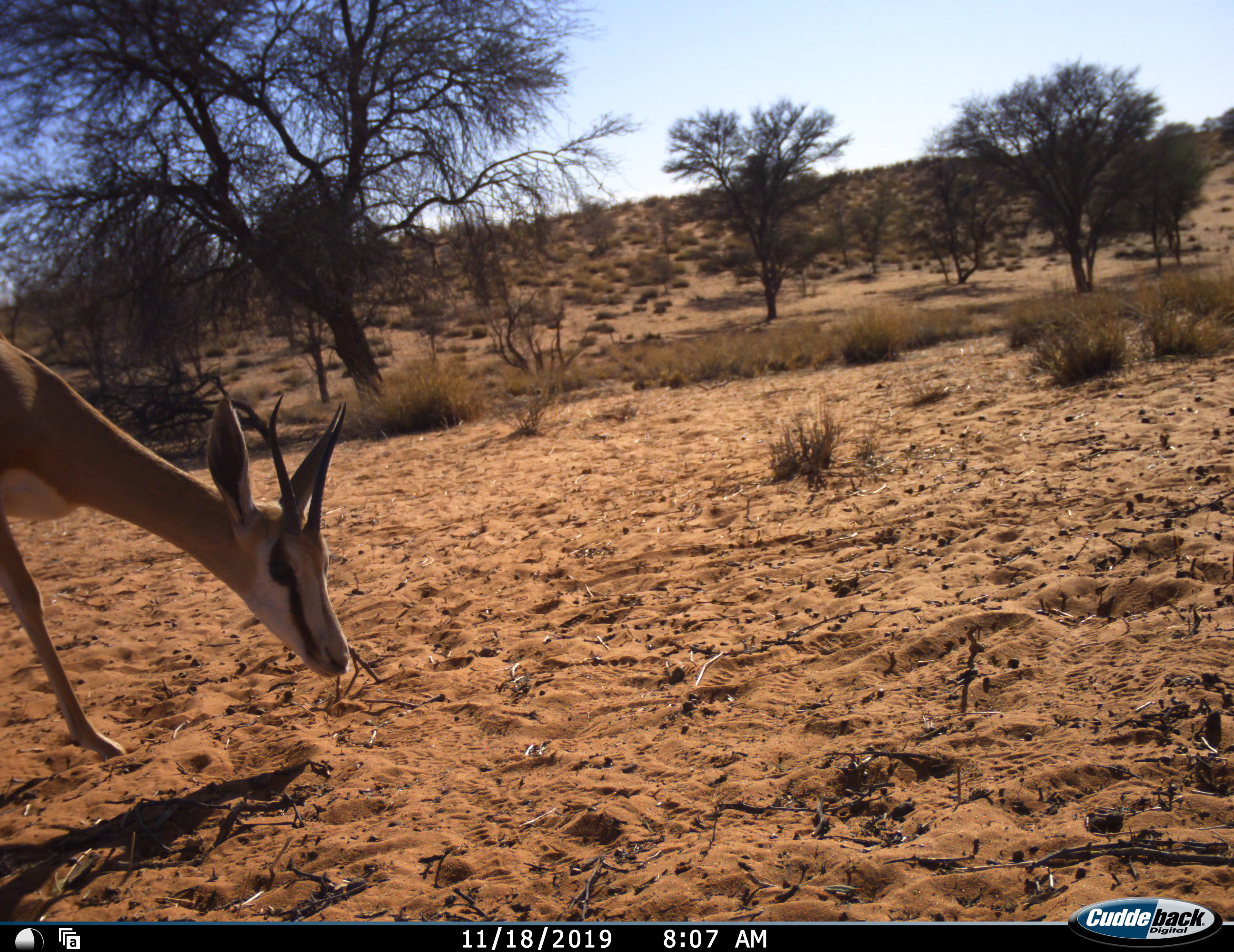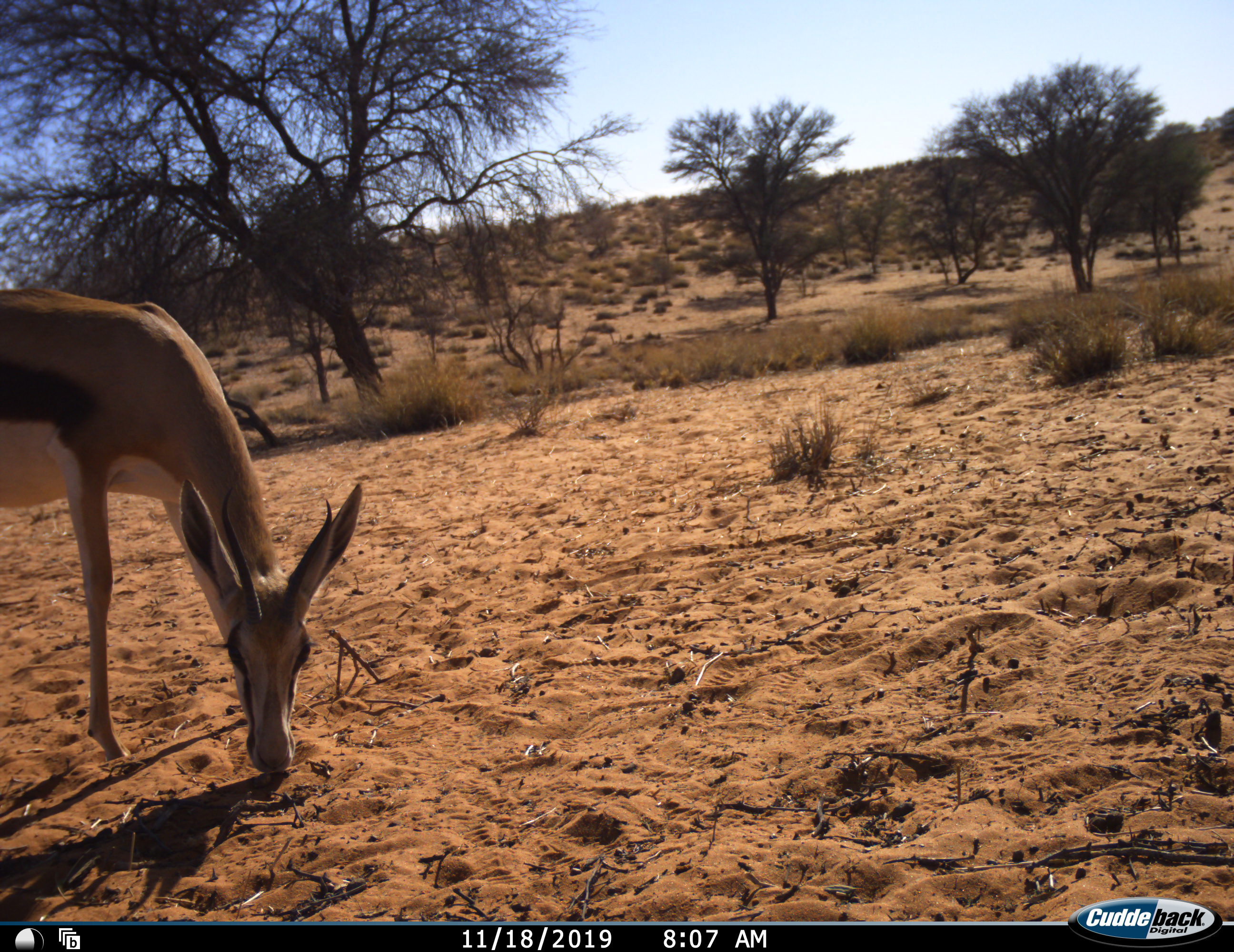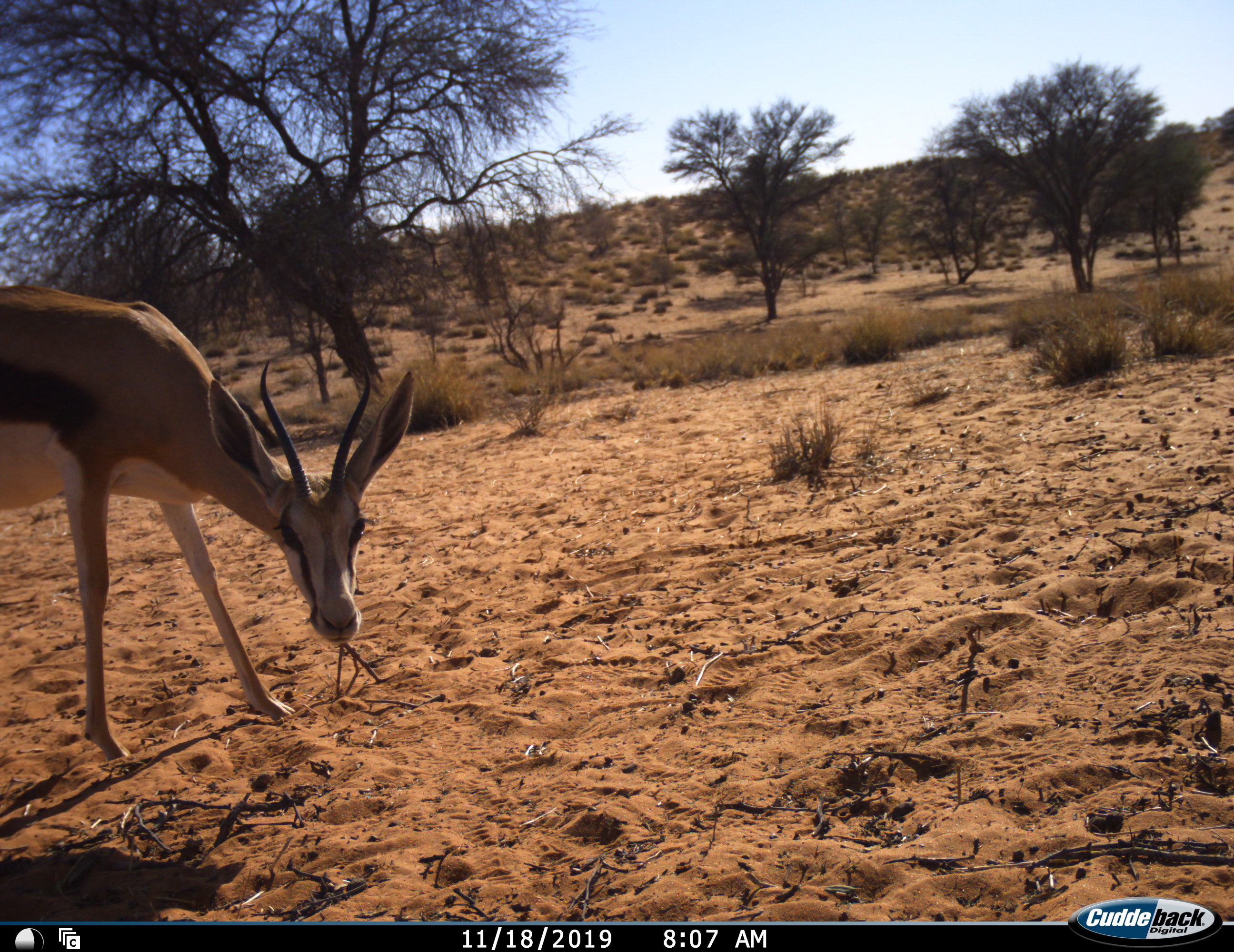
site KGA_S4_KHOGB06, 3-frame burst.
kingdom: Animalia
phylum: Chordata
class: Mammalia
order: Artiodactyla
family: Bovidae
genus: Antidorcas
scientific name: Antidorcas marsupialis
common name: springbok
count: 1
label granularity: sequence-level